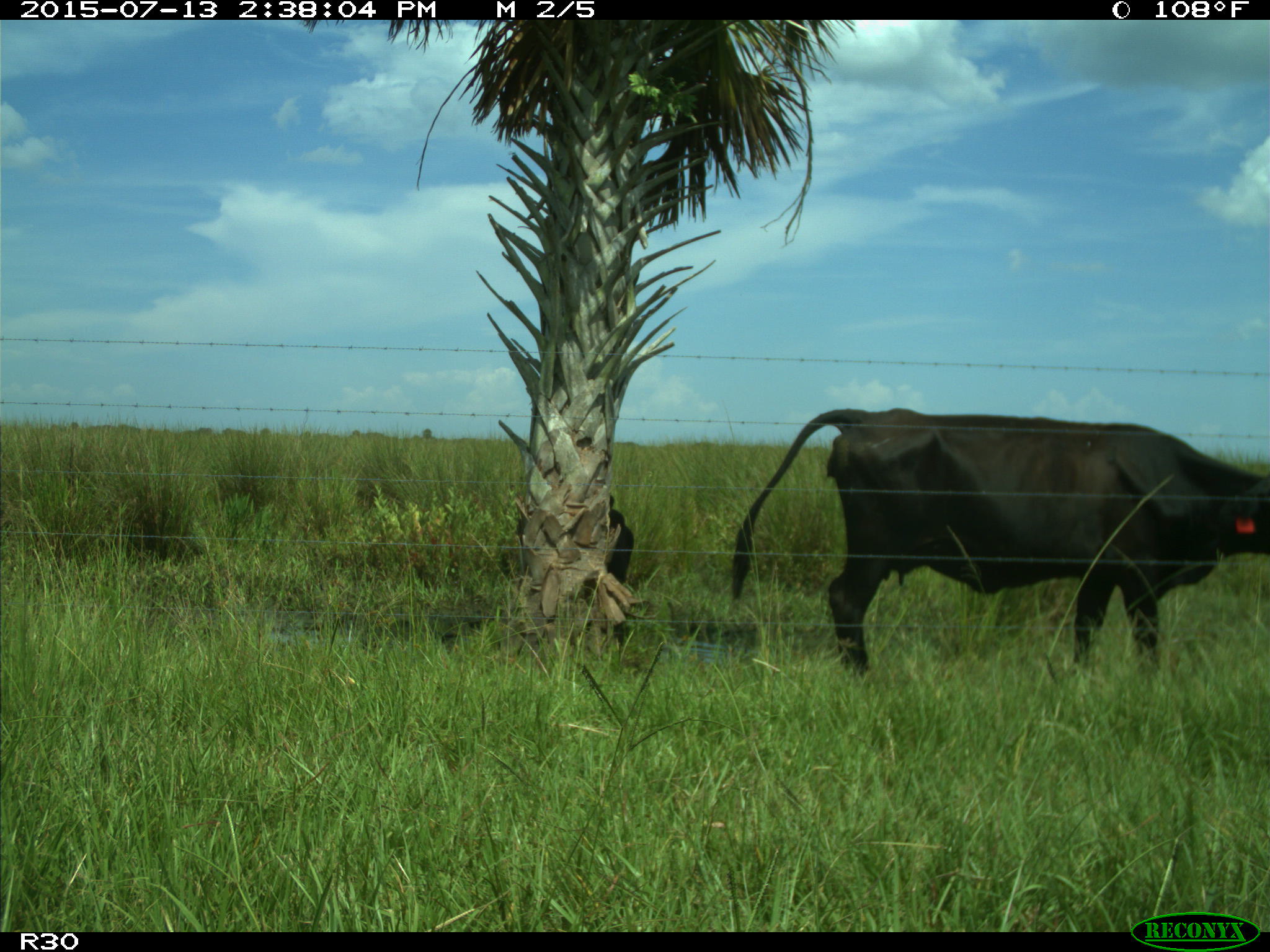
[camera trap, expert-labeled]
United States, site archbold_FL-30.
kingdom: Animalia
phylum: Chordata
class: Mammalia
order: Artiodactyla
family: Bovidae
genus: Bos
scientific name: Bos taurus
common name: domestic cow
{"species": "Bos taurus (domestic cow)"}